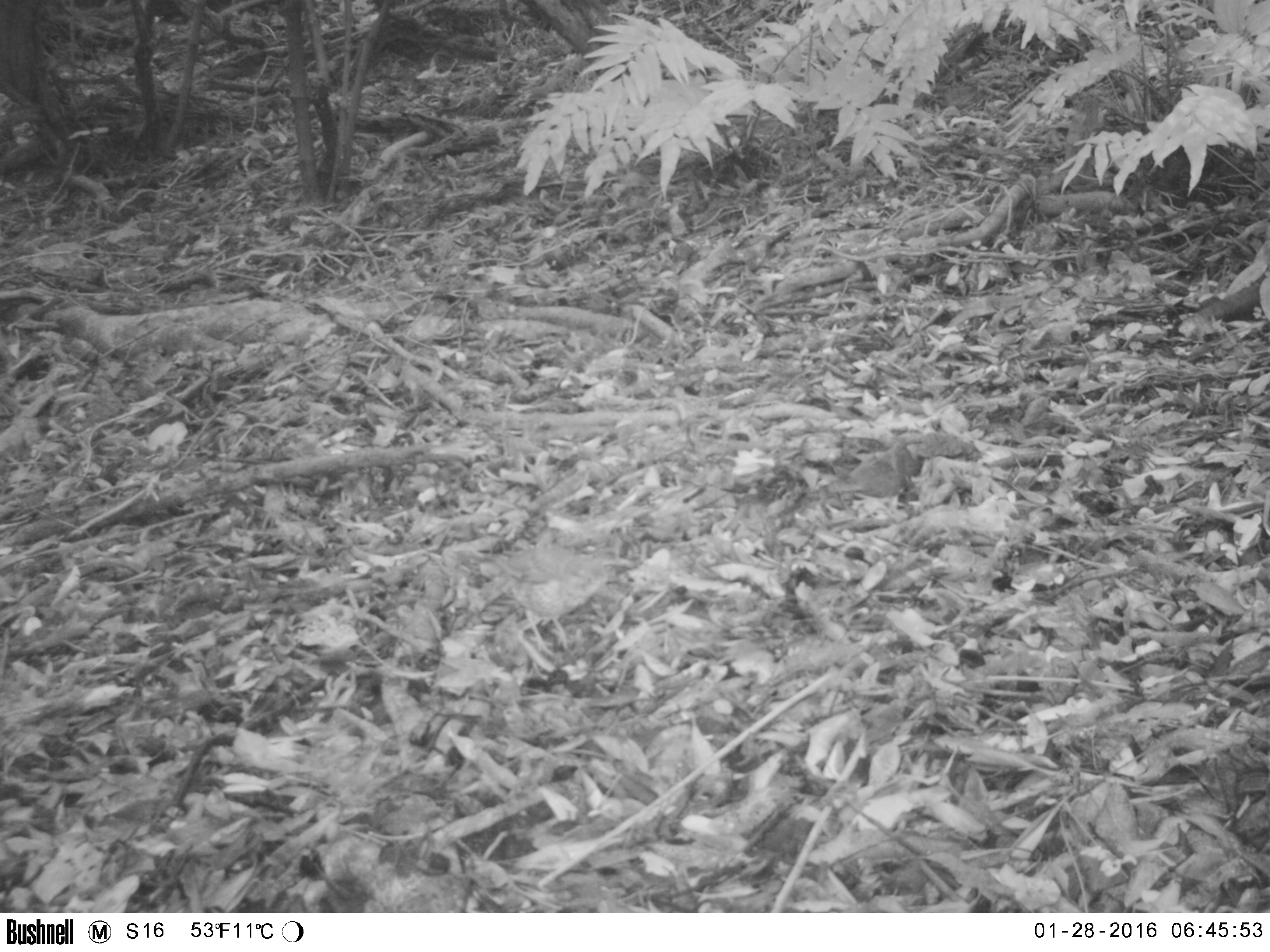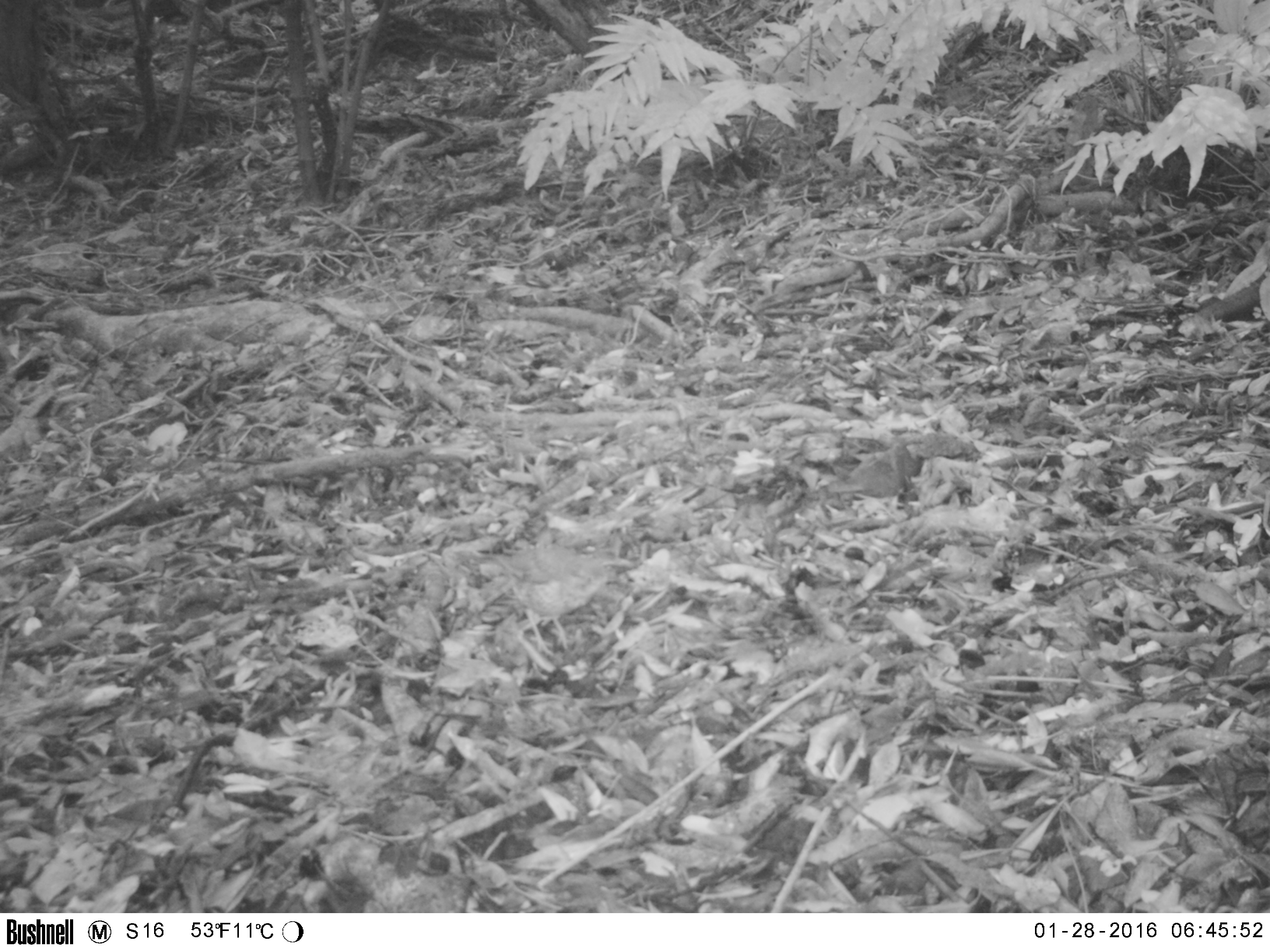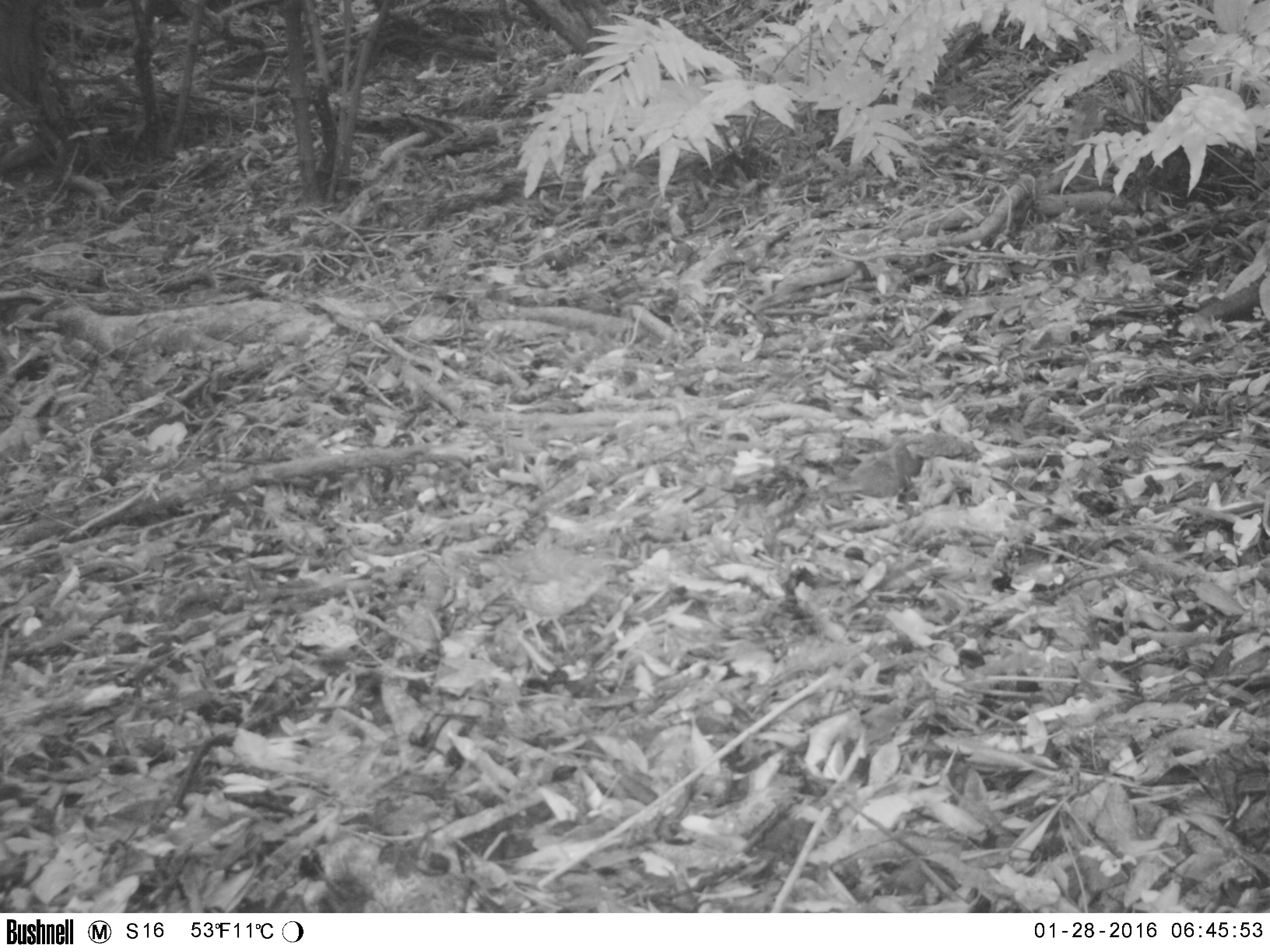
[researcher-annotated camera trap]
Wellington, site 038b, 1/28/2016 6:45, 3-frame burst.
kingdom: Animalia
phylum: Chordata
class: Aves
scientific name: Aves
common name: bird